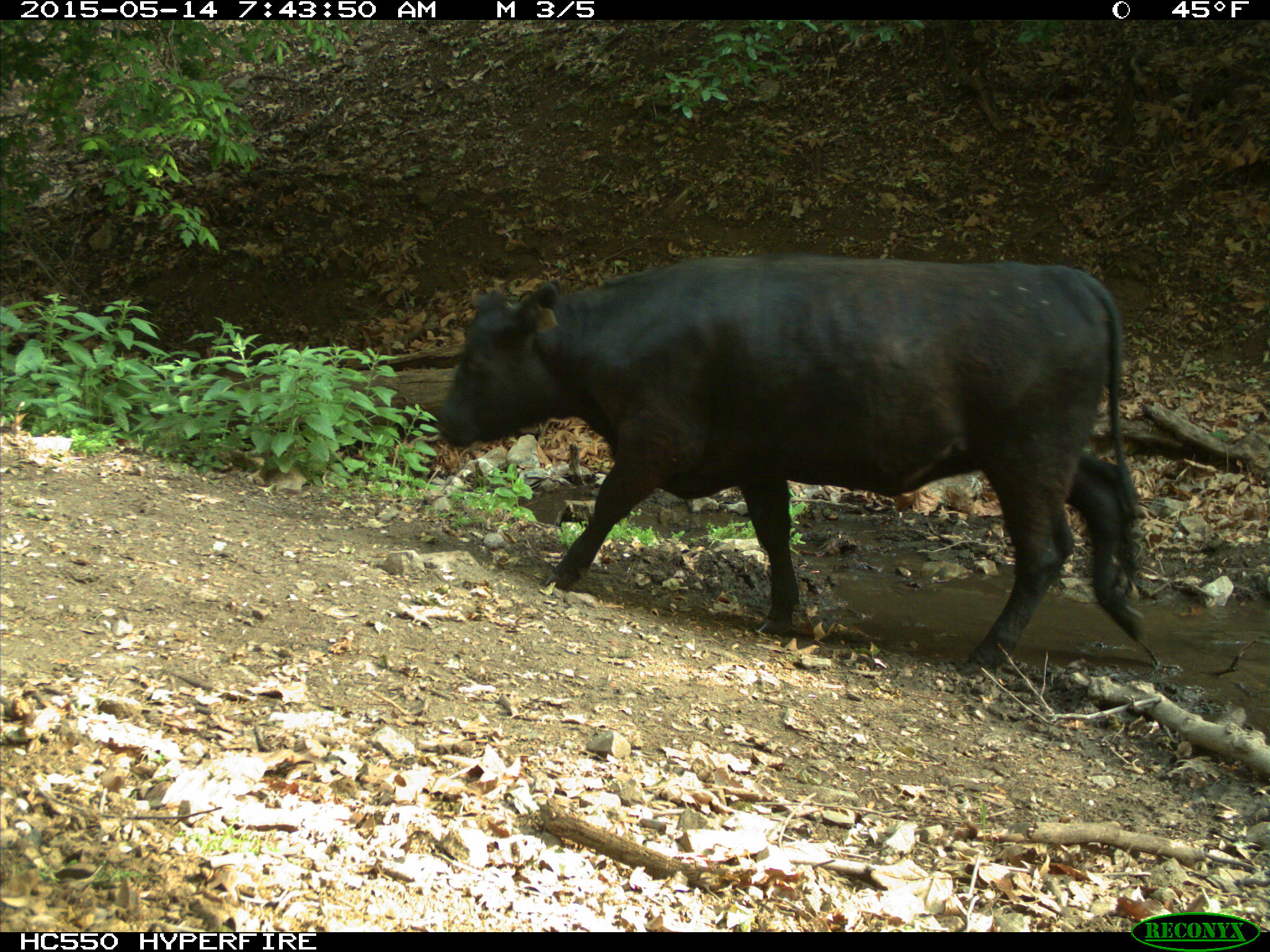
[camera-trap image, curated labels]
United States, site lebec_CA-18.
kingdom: Animalia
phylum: Chordata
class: Mammalia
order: Artiodactyla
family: Bovidae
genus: Bos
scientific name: Bos taurus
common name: domestic cow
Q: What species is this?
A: Bos taurus (domestic cow).